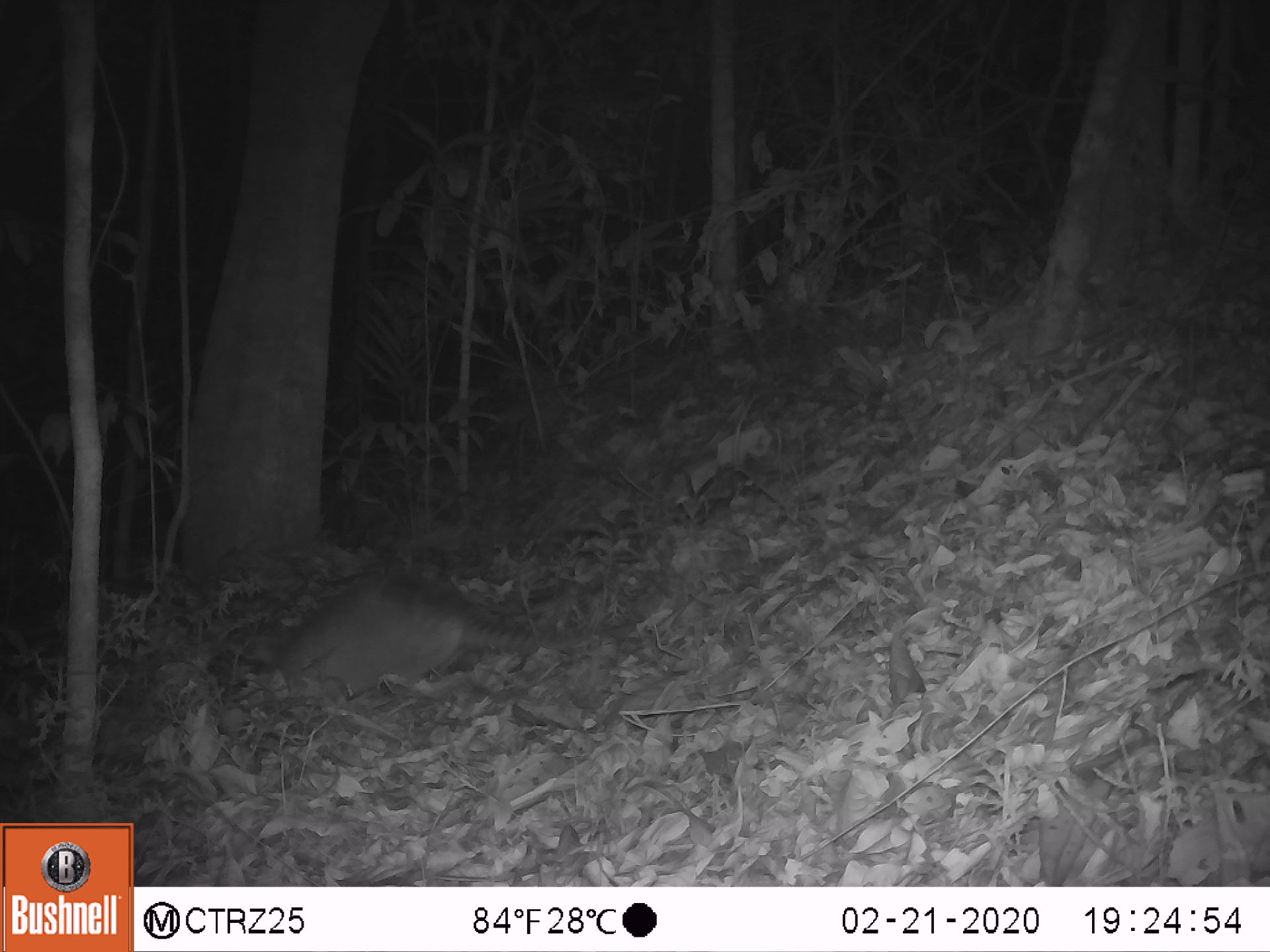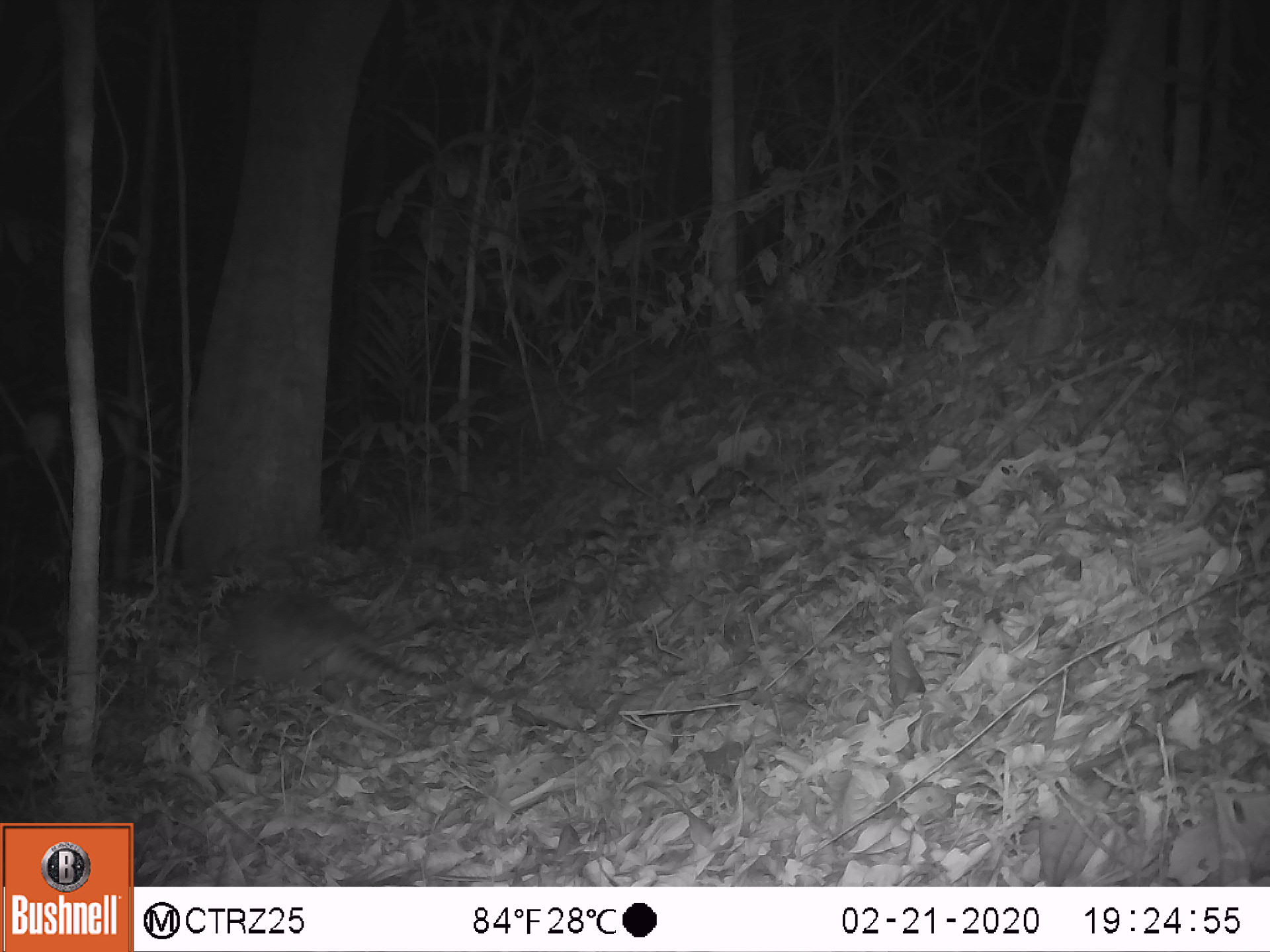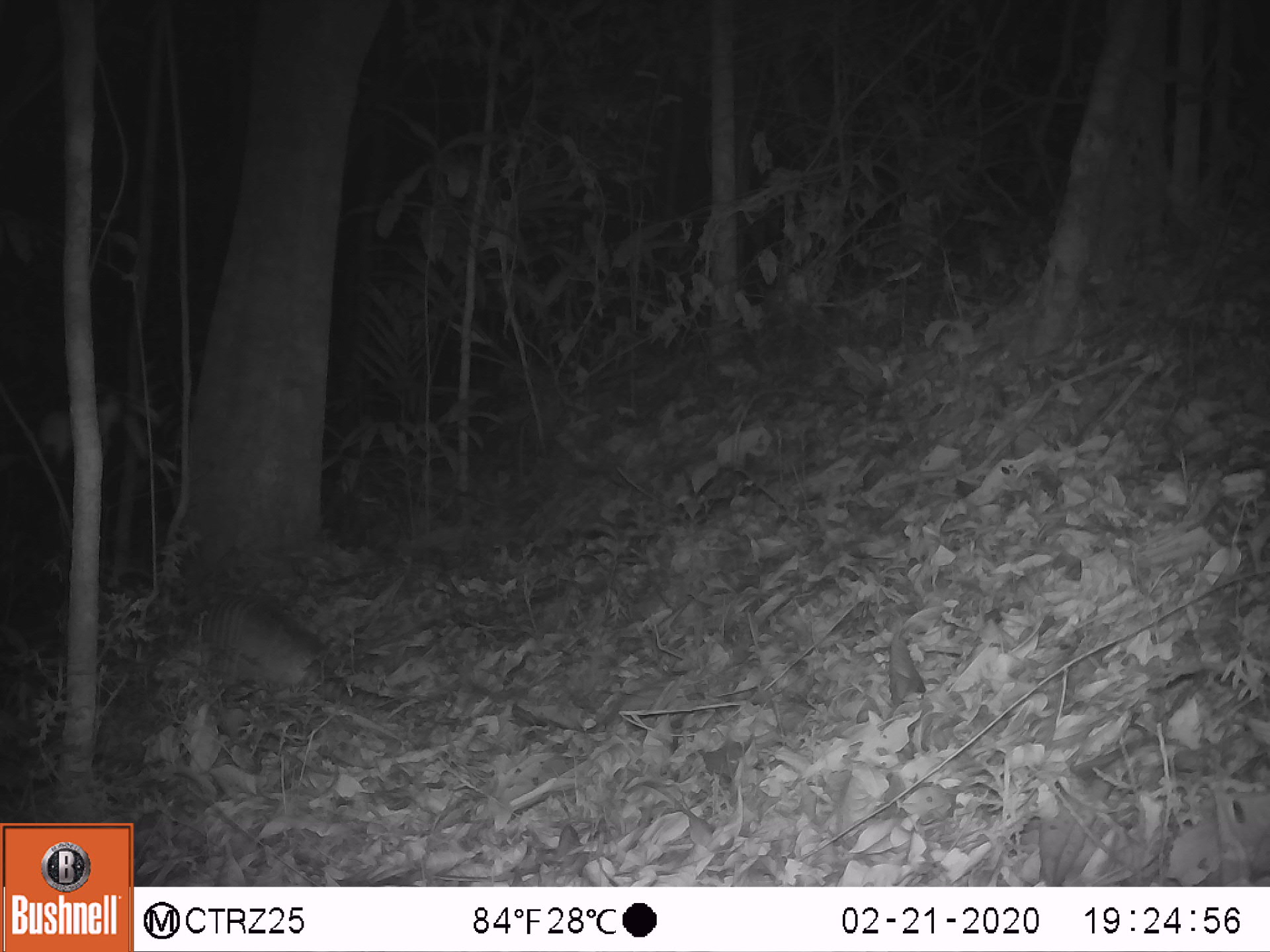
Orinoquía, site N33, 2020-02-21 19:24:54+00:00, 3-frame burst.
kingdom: Animalia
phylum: Chordata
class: Mammalia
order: Cingulata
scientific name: Cingulata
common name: armadillo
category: unknown armadillo